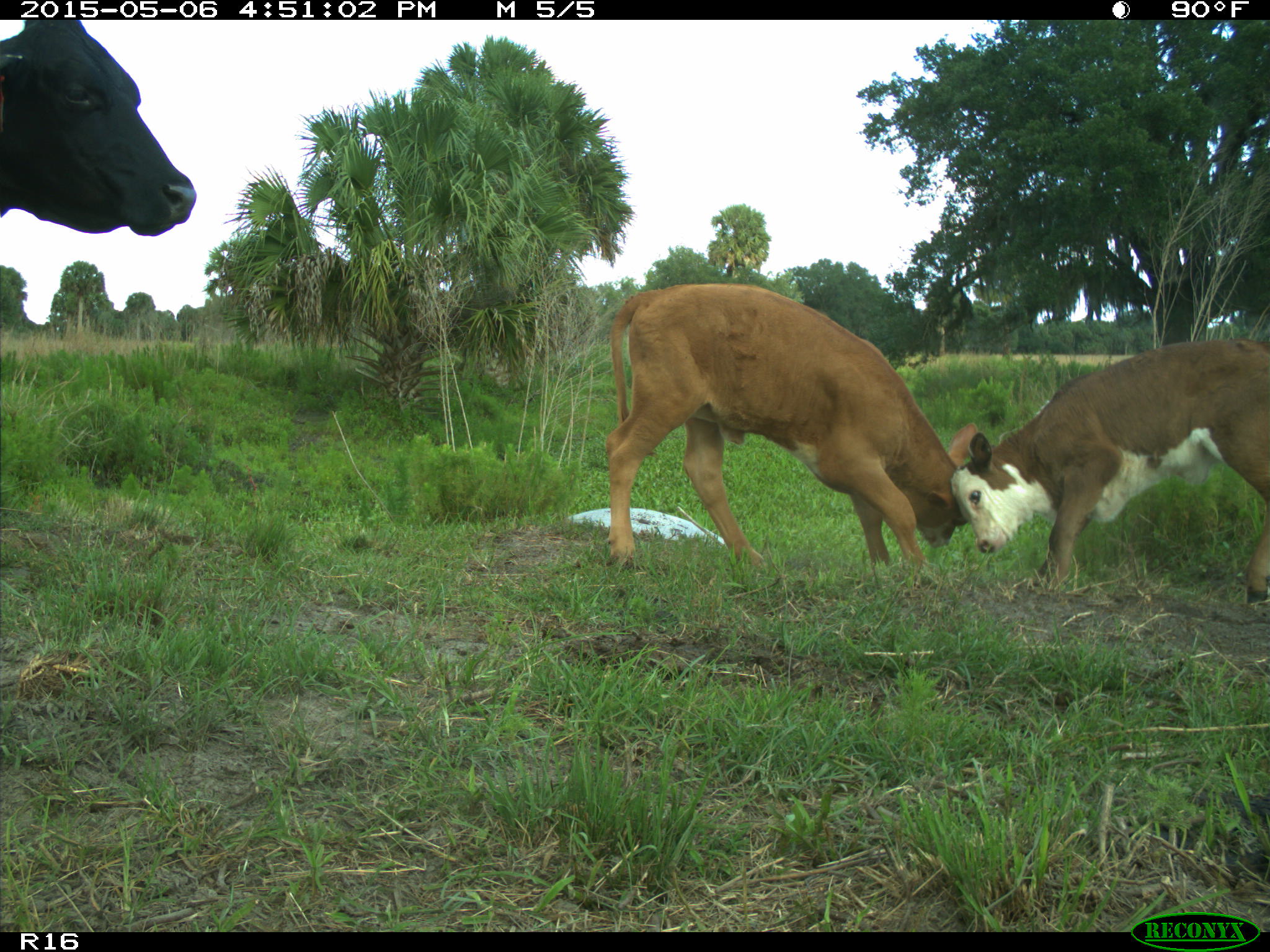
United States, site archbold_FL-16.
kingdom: Animalia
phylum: Chordata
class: Mammalia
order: Artiodactyla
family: Bovidae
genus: Bos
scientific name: Bos taurus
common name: domestic cow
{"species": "Bos taurus (domestic cow)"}